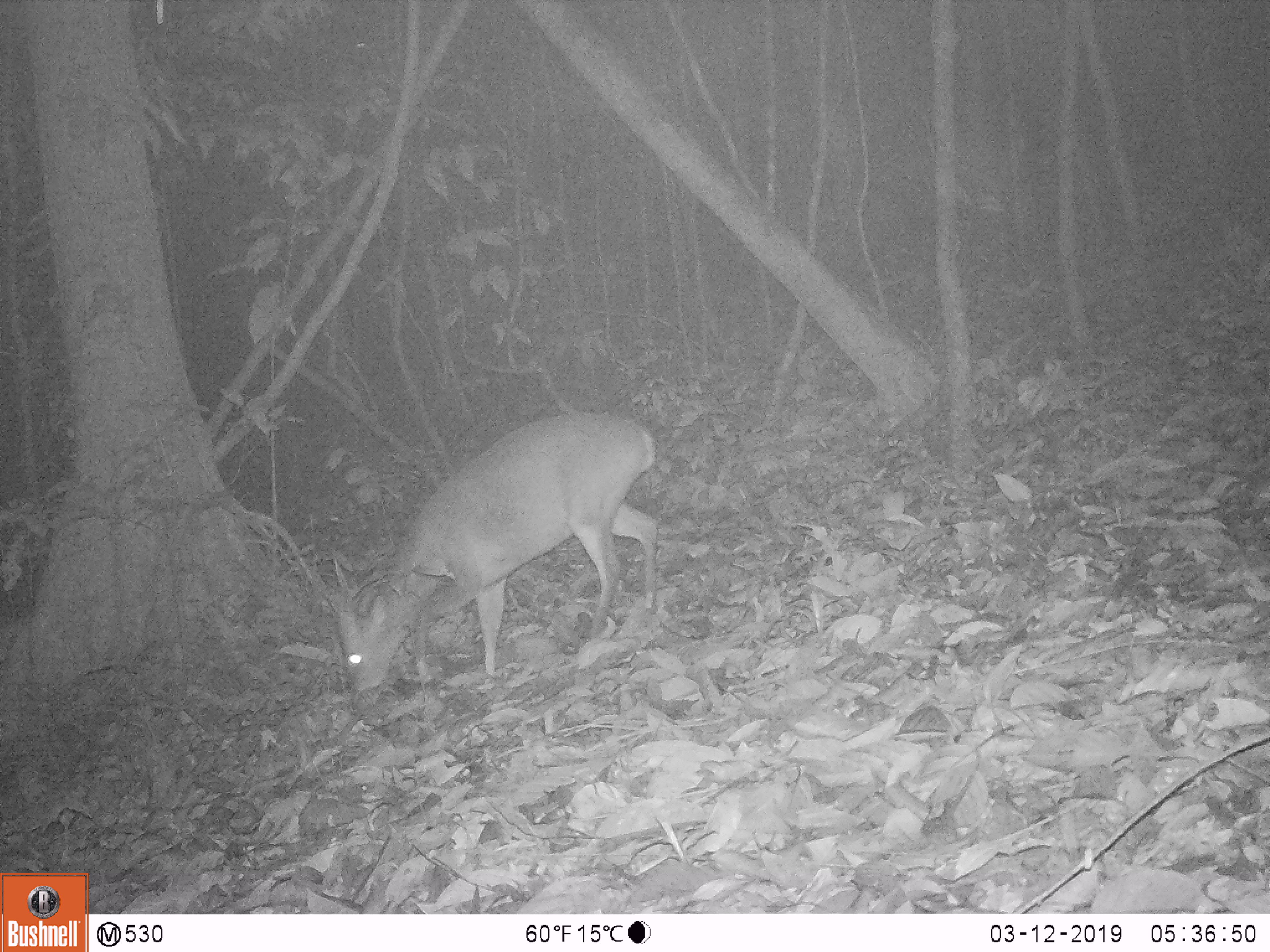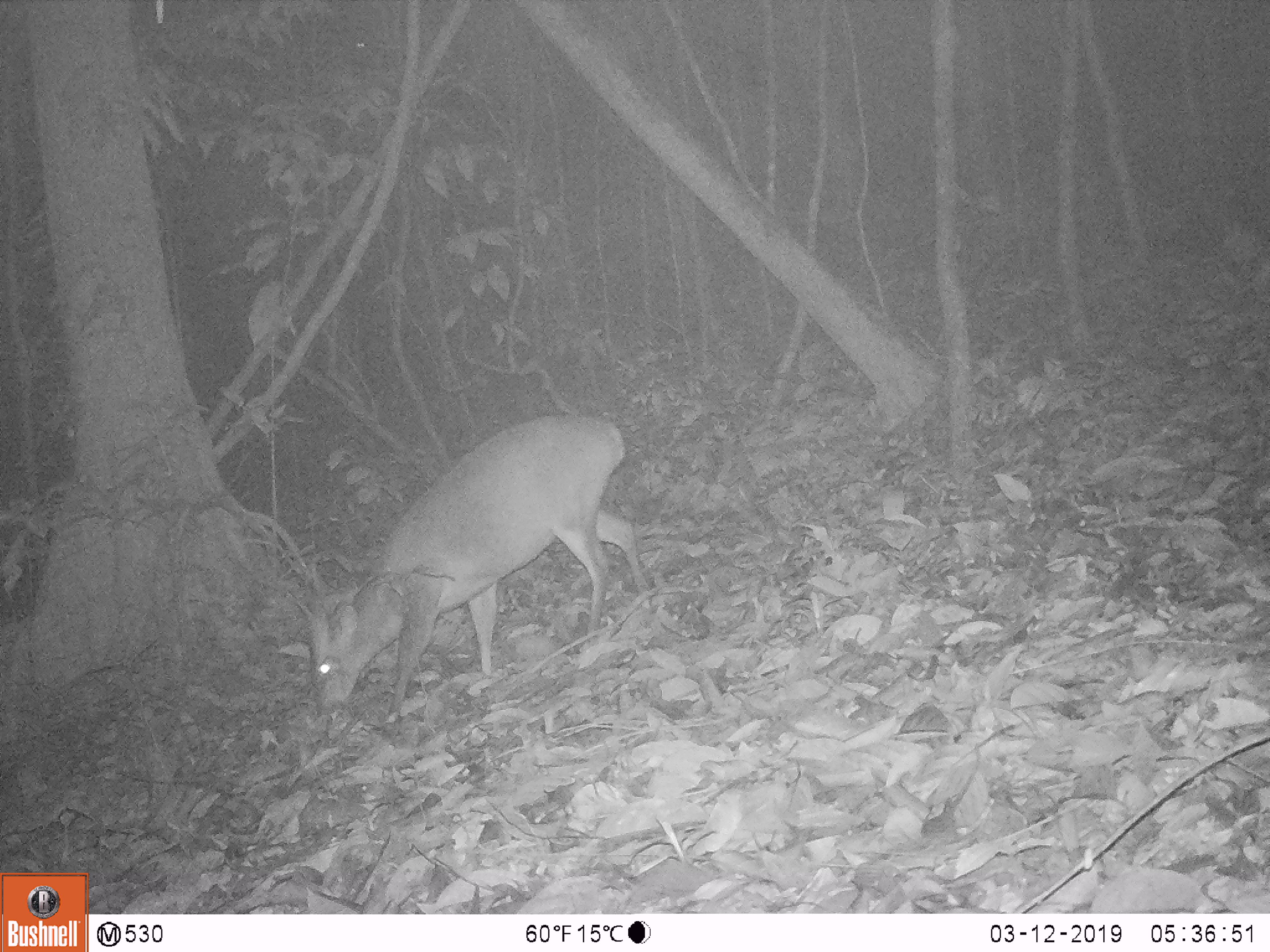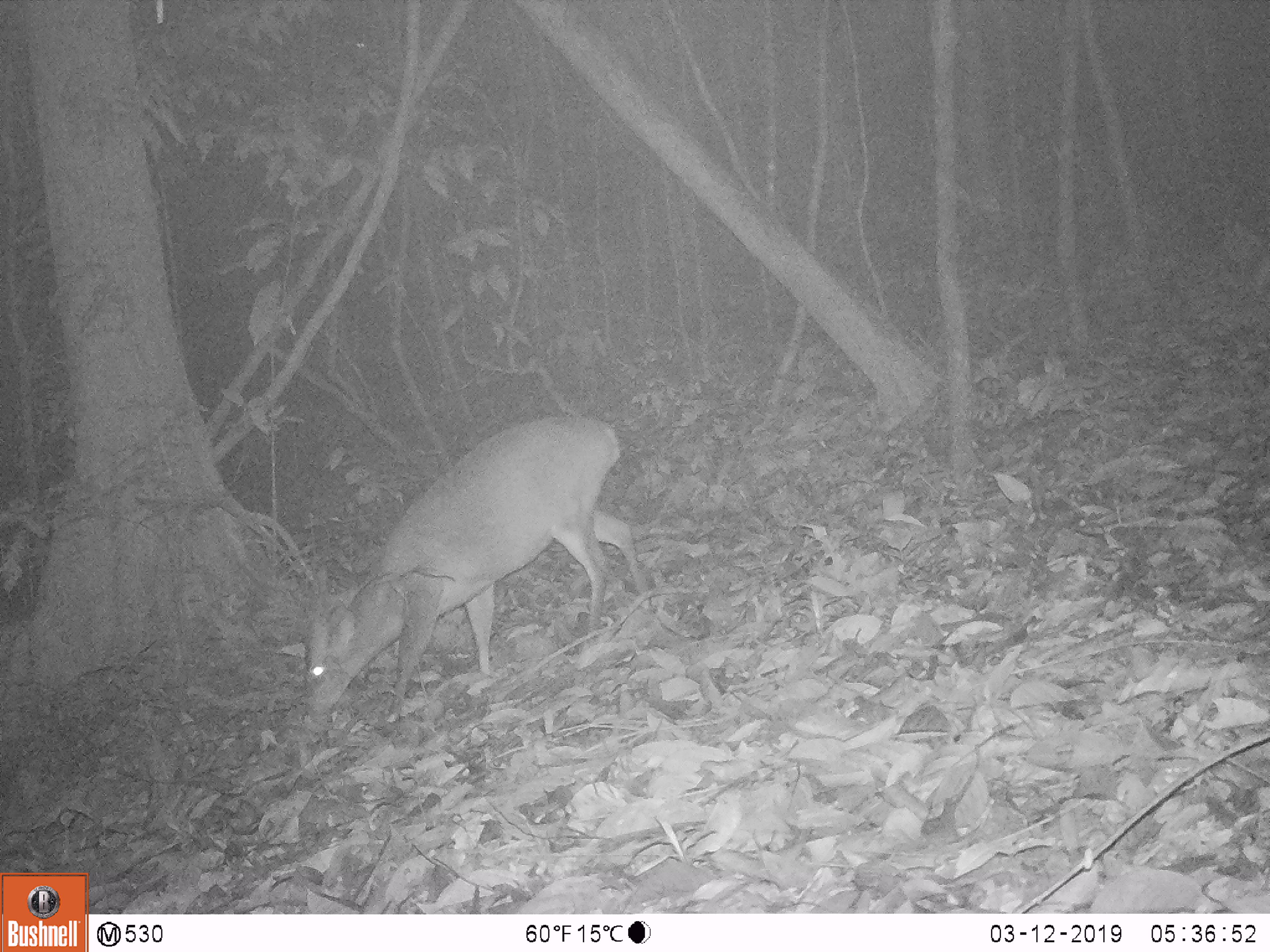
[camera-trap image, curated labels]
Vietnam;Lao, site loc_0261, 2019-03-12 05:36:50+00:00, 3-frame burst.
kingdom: Animalia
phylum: Chordata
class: Mammalia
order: Artiodactyla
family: Cervidae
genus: Muntiacus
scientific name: Muntiacus vuquangensis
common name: large-antlered muntjac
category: large antlered muntjac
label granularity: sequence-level